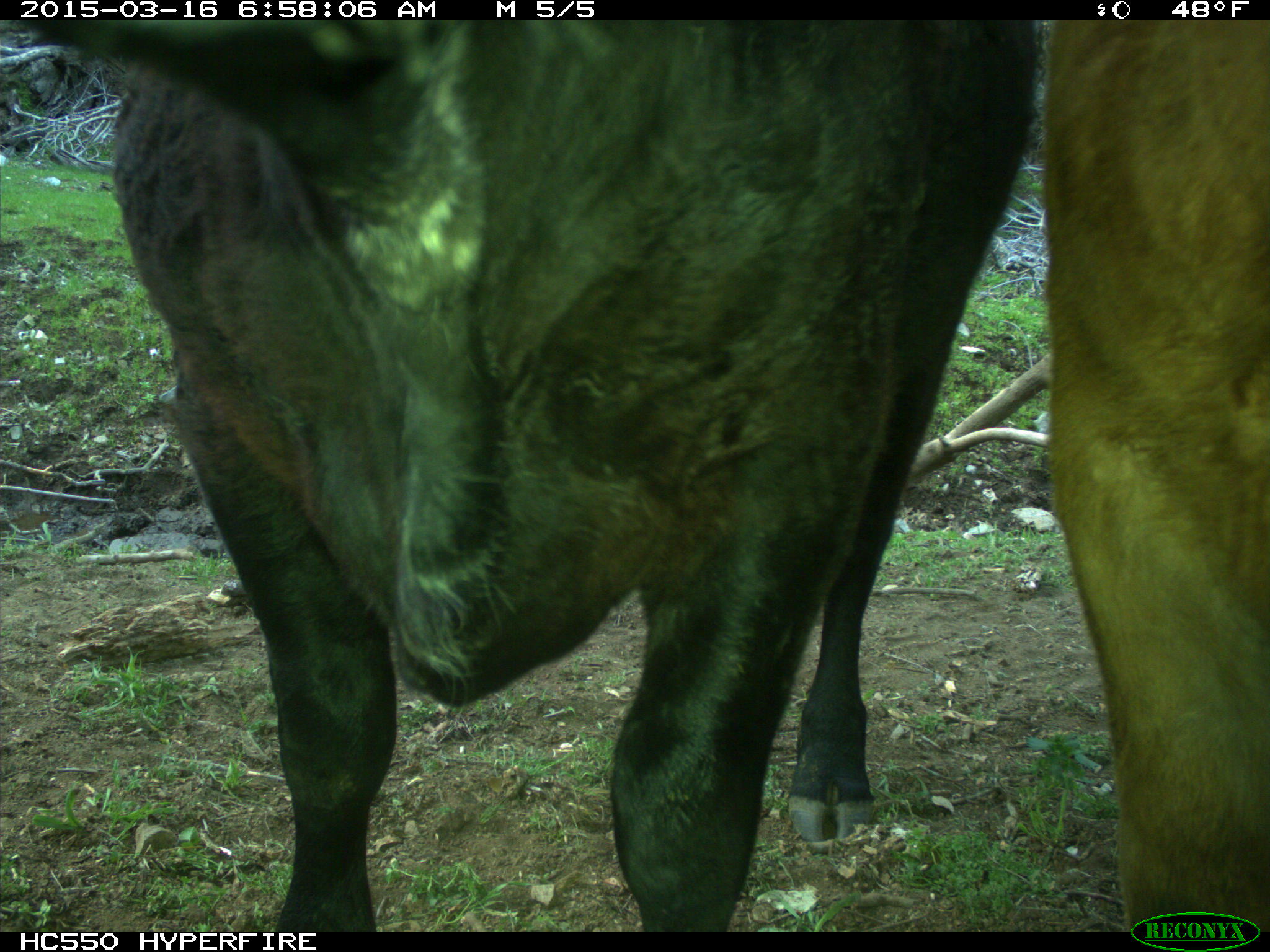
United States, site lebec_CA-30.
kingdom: Animalia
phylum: Chordata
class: Mammalia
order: Artiodactyla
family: Bovidae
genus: Bos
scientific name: Bos taurus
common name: domestic cow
Bos taurus (domestic cow).